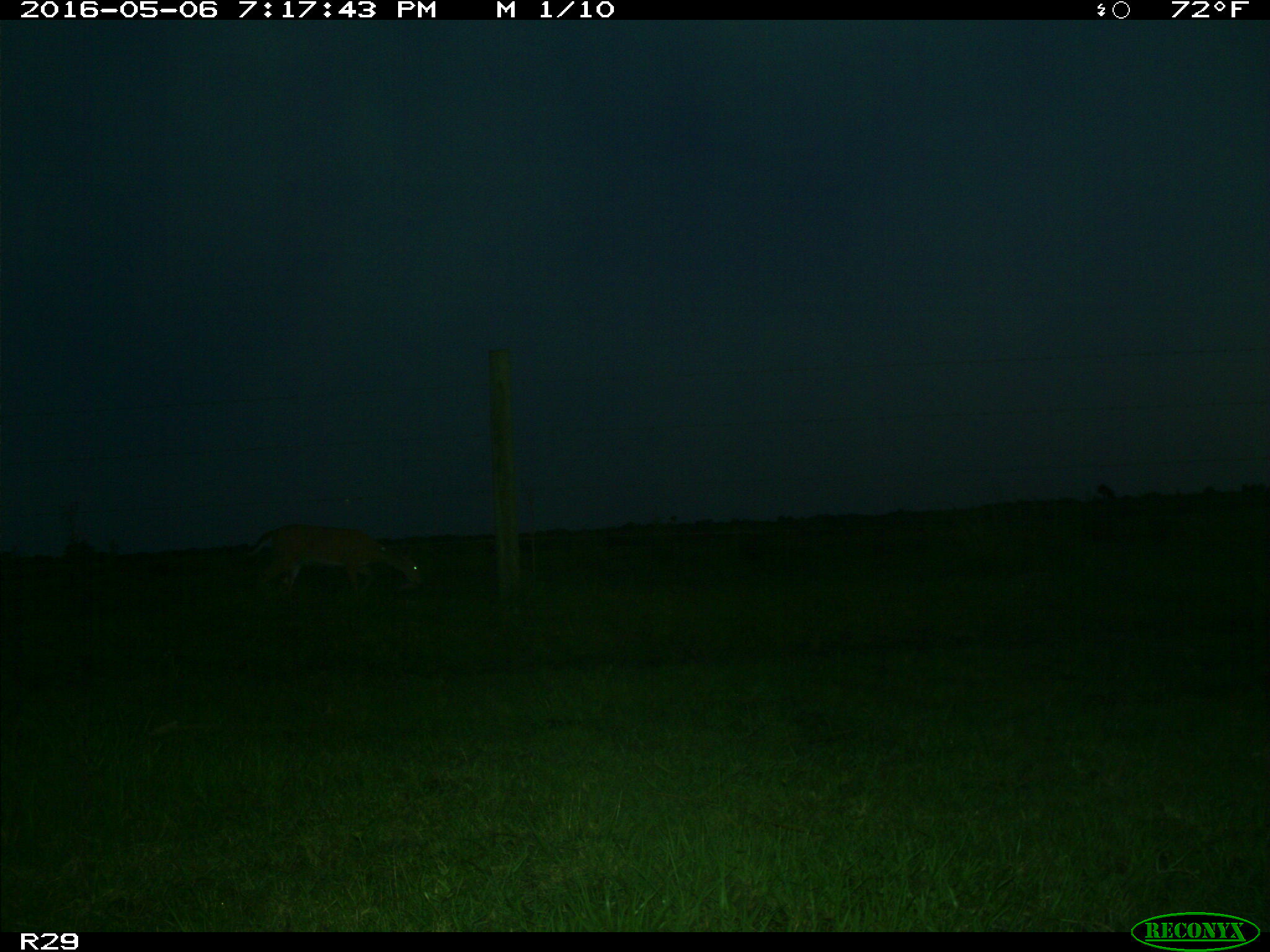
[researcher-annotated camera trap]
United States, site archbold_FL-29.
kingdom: Animalia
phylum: Chordata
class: Mammalia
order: Artiodactyla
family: Cervidae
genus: Odocoileus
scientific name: Odocoileus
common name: deer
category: unidentified deer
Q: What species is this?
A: Unidentified deer (deer) (Odocoileus).